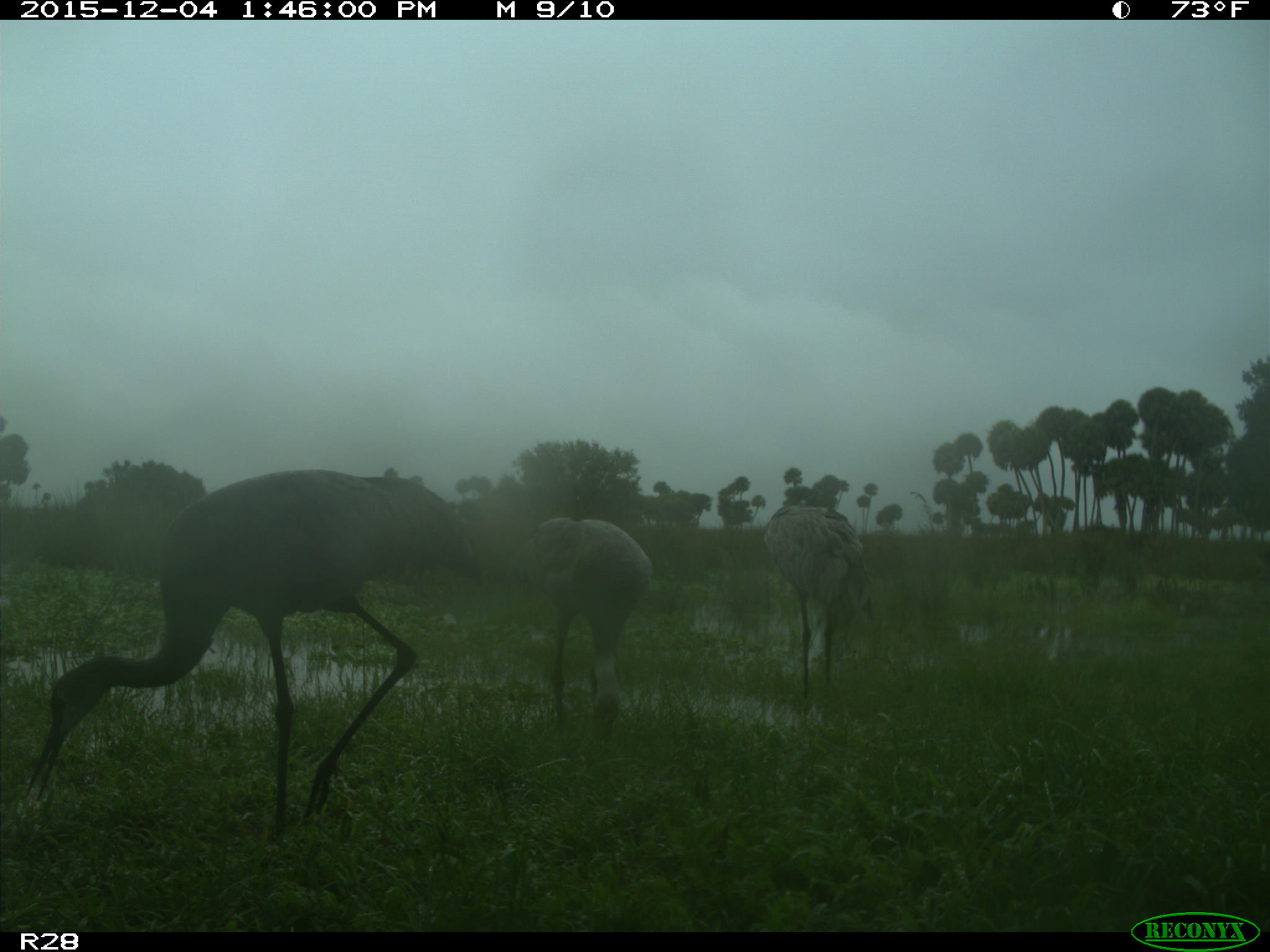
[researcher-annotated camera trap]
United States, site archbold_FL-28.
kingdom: Animalia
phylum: Chordata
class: Aves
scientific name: Aves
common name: birds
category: unidentified bird